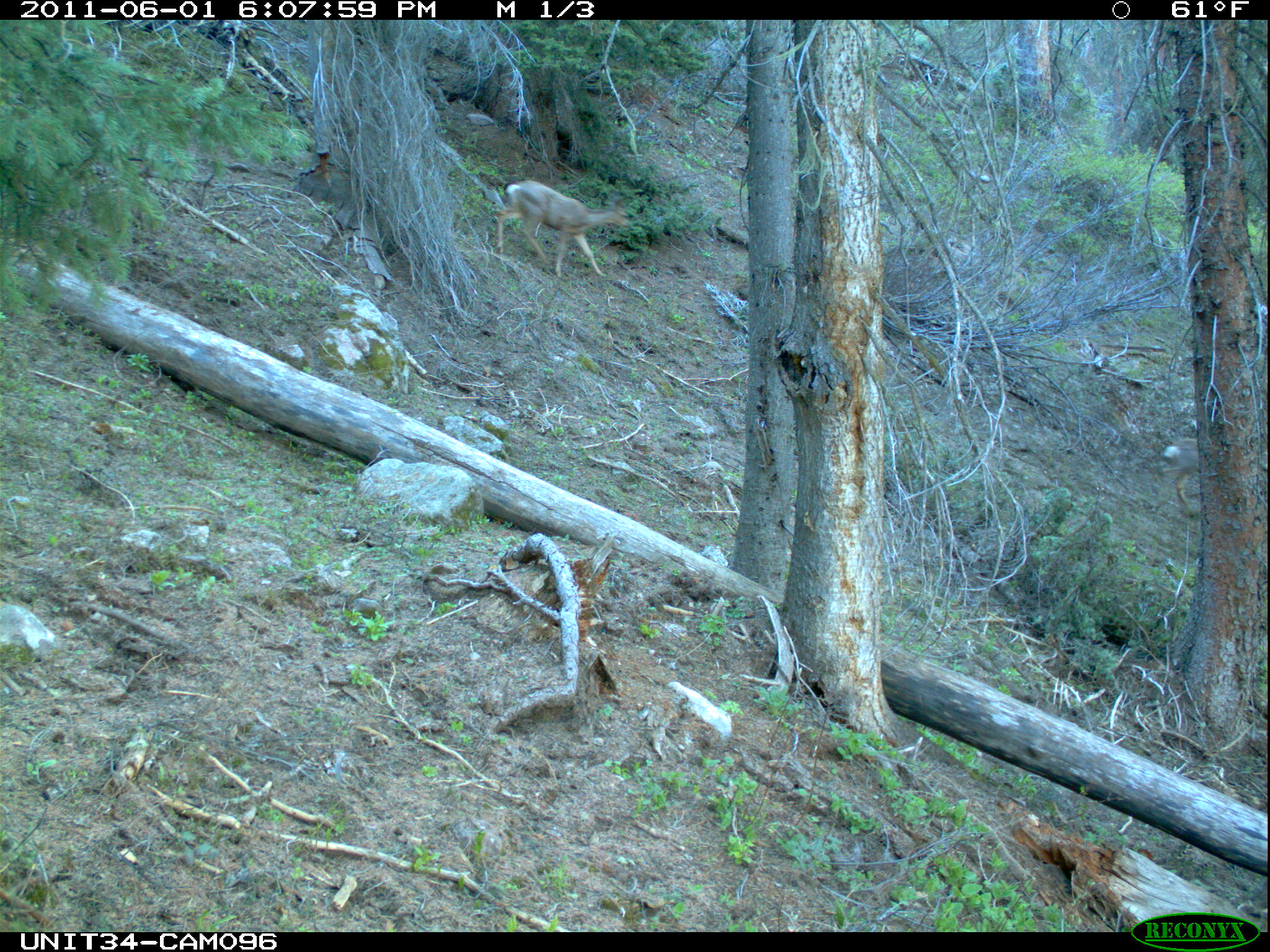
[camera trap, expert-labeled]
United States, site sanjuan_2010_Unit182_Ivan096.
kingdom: Animalia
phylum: Chordata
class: Mammalia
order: Artiodactyla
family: Cervidae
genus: Odocoileus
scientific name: Odocoileus hemionus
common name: mule deer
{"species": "Odocoileus hemionus (mule deer)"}